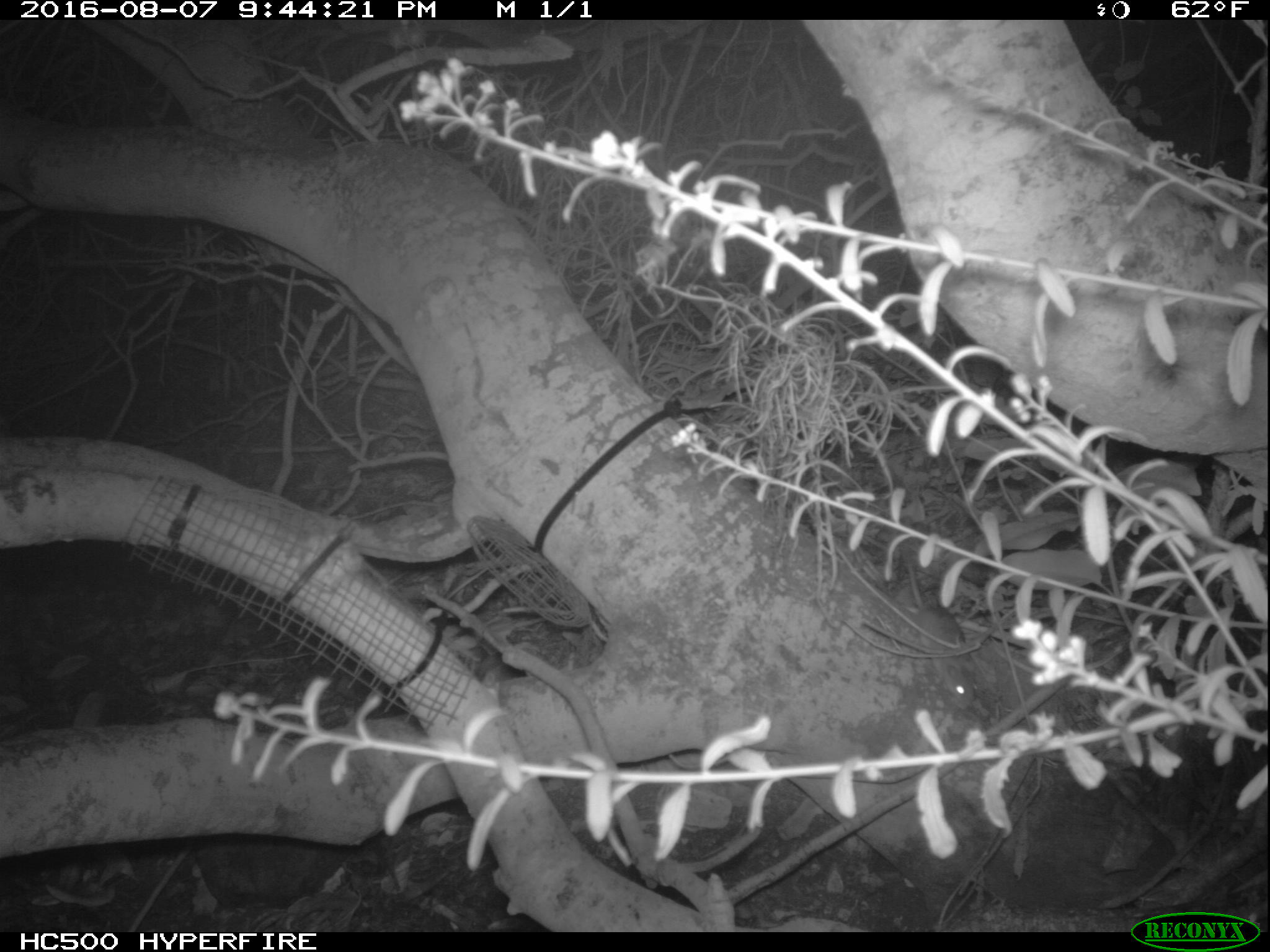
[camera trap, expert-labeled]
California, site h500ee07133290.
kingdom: Animalia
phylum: Chordata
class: Mammalia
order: Rodentia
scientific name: Rodentia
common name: rodent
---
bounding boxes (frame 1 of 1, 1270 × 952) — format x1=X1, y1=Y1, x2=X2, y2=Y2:
rodent: x1=904, y1=545, x2=978, y2=710